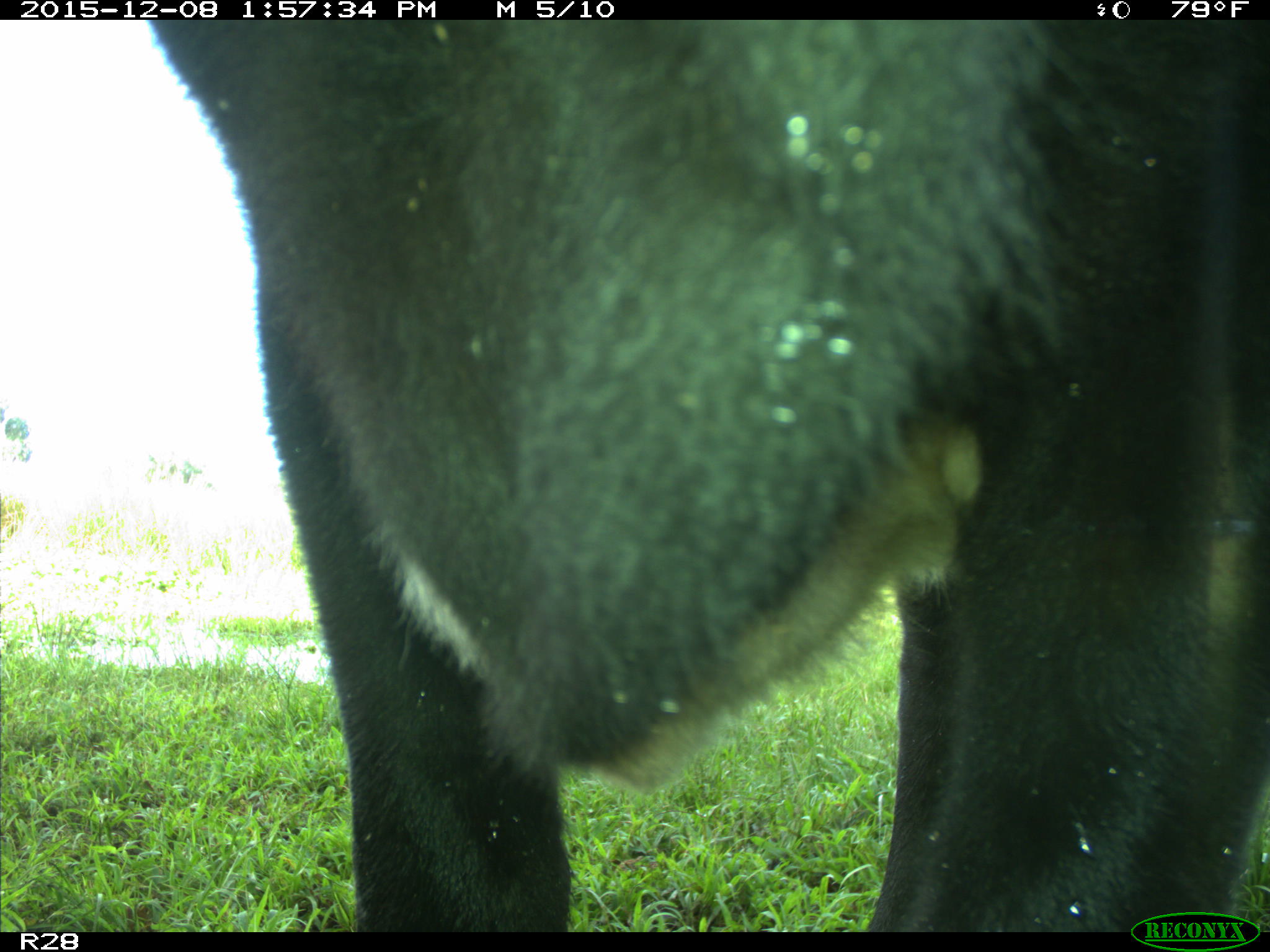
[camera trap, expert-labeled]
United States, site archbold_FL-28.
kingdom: Animalia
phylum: Chordata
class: Mammalia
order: Artiodactyla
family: Bovidae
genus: Bos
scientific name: Bos taurus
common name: domestic cow